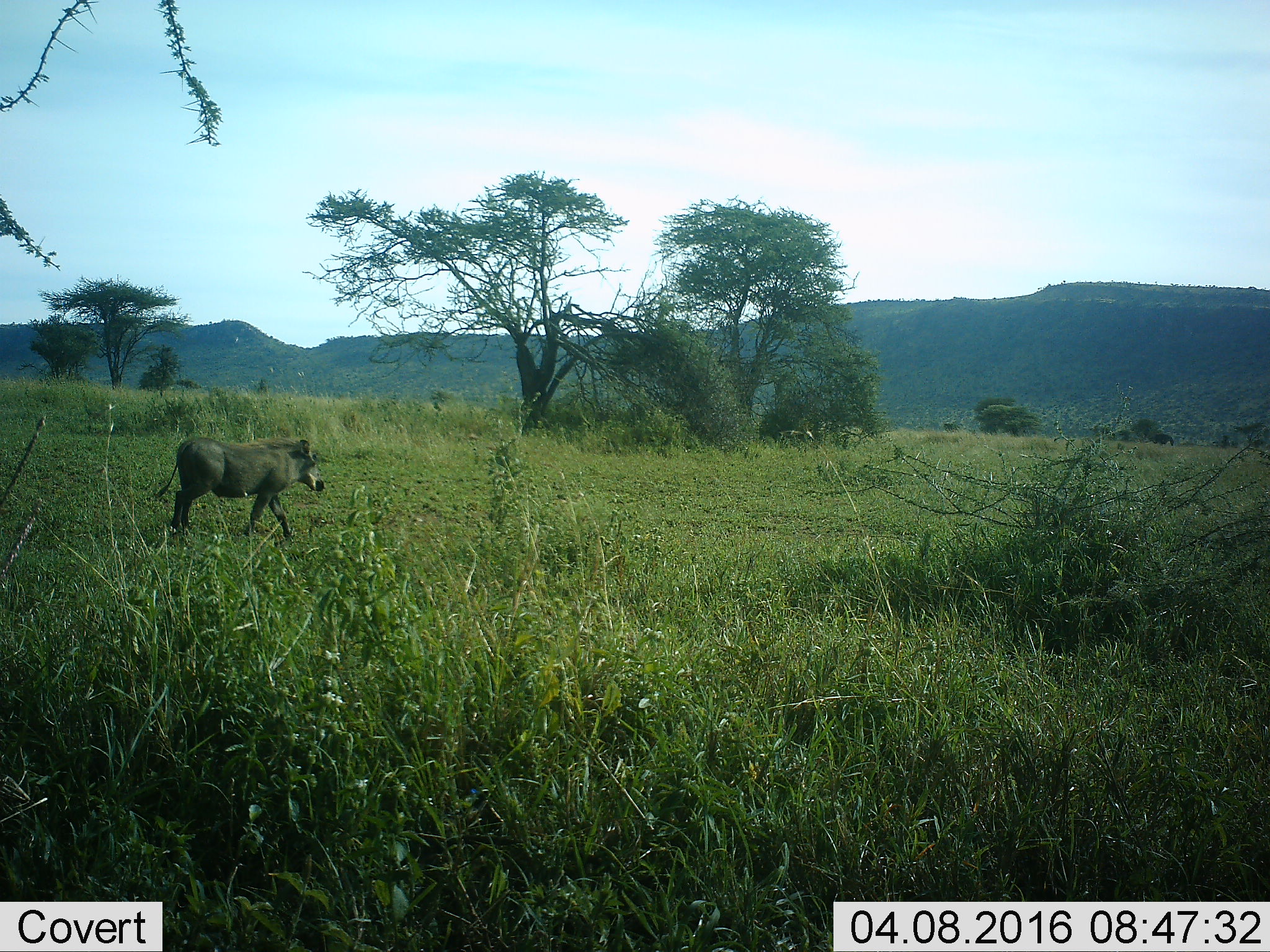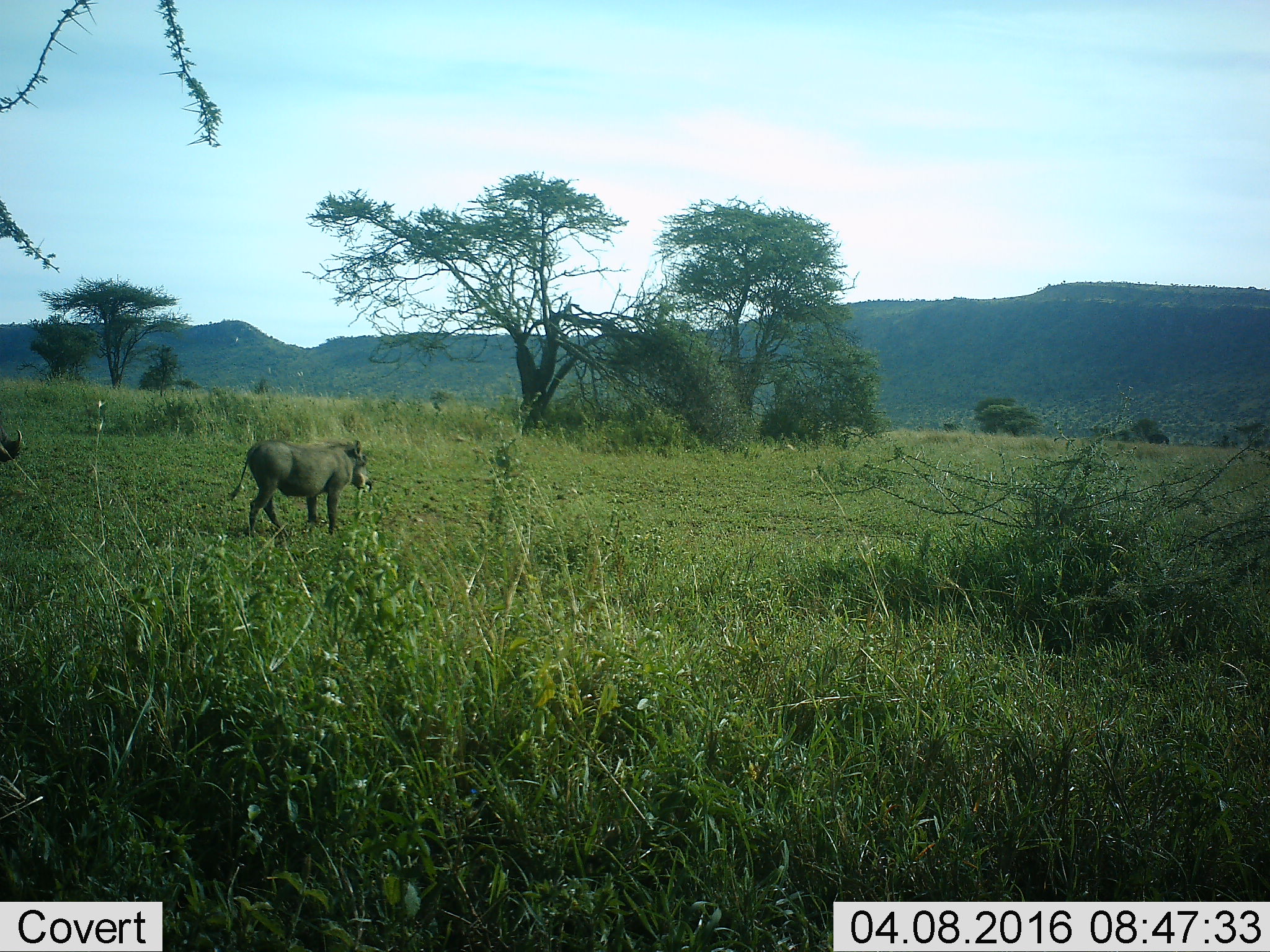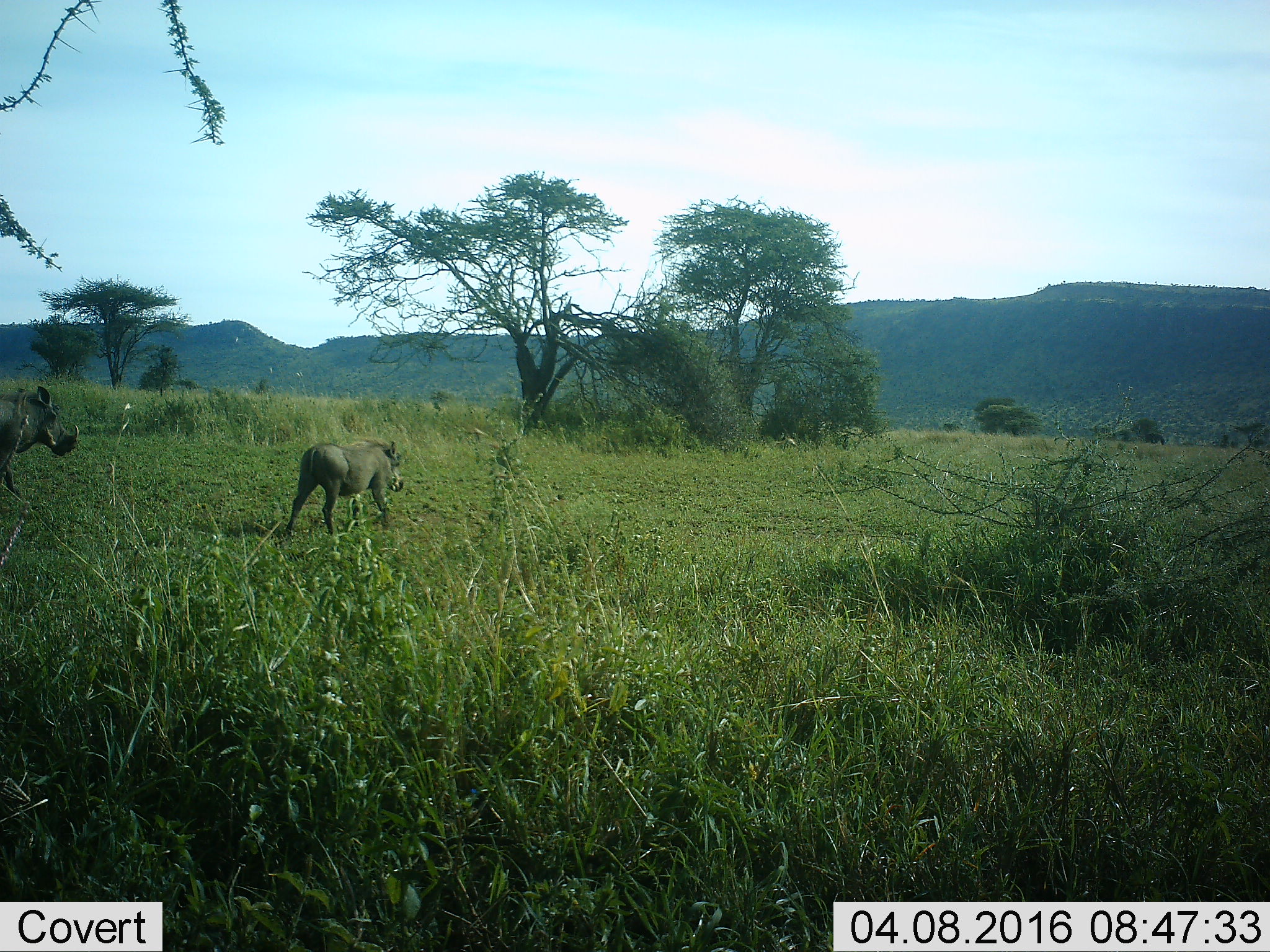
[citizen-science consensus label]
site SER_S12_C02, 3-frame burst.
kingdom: Animalia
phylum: Chordata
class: Mammalia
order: Artiodactyla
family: Suidae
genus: Phacochoerus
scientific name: Phacochoerus africanus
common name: warthog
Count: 2.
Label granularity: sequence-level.